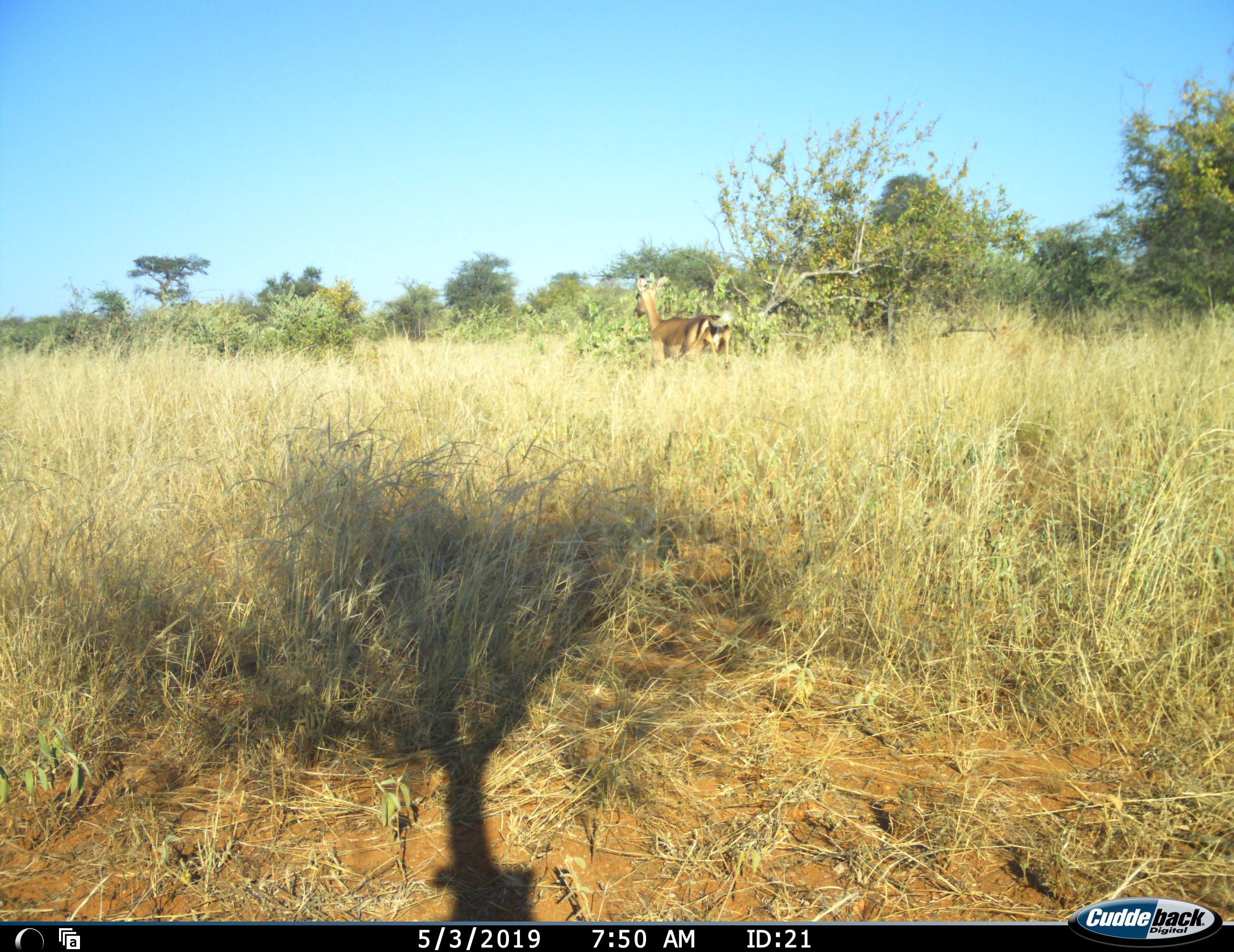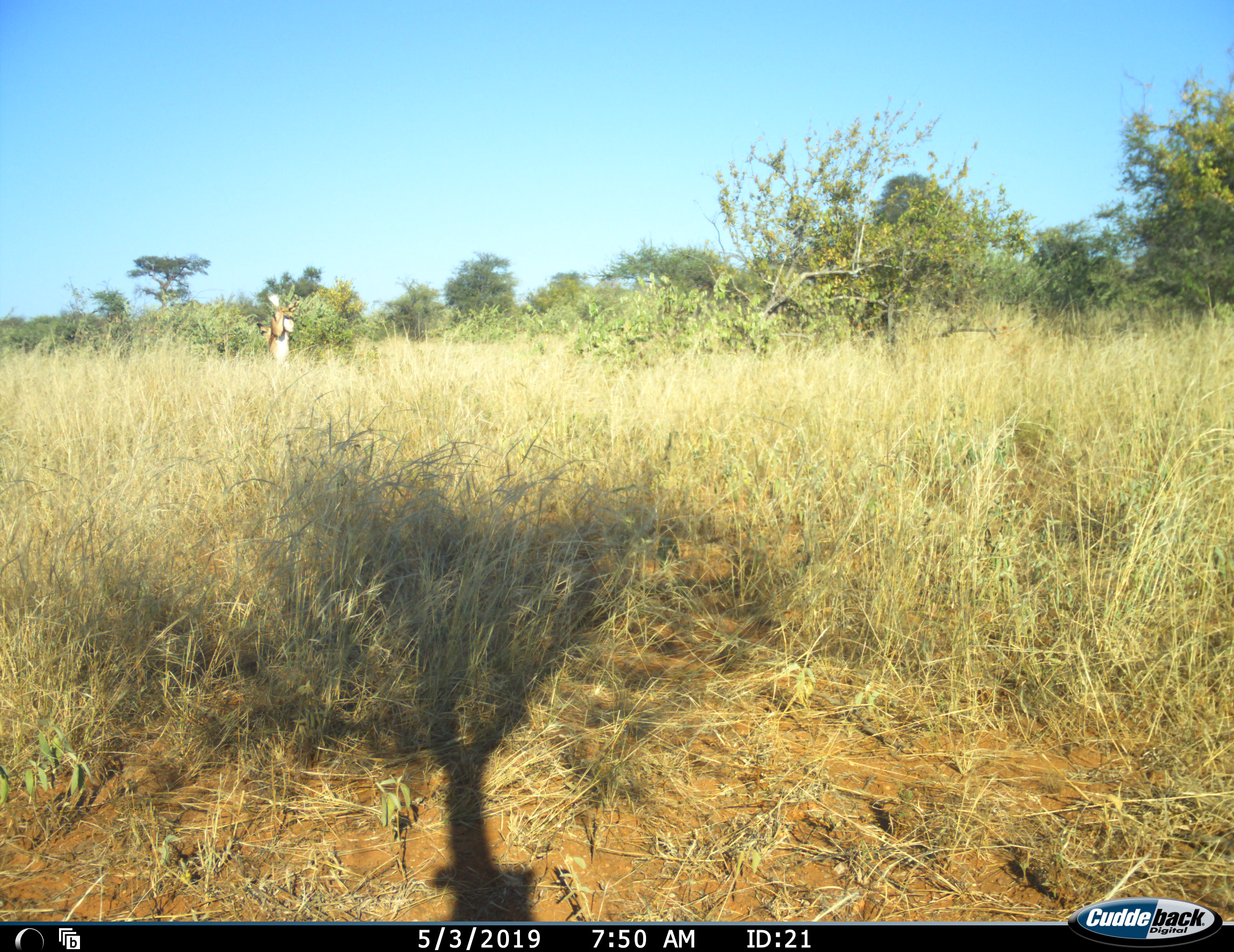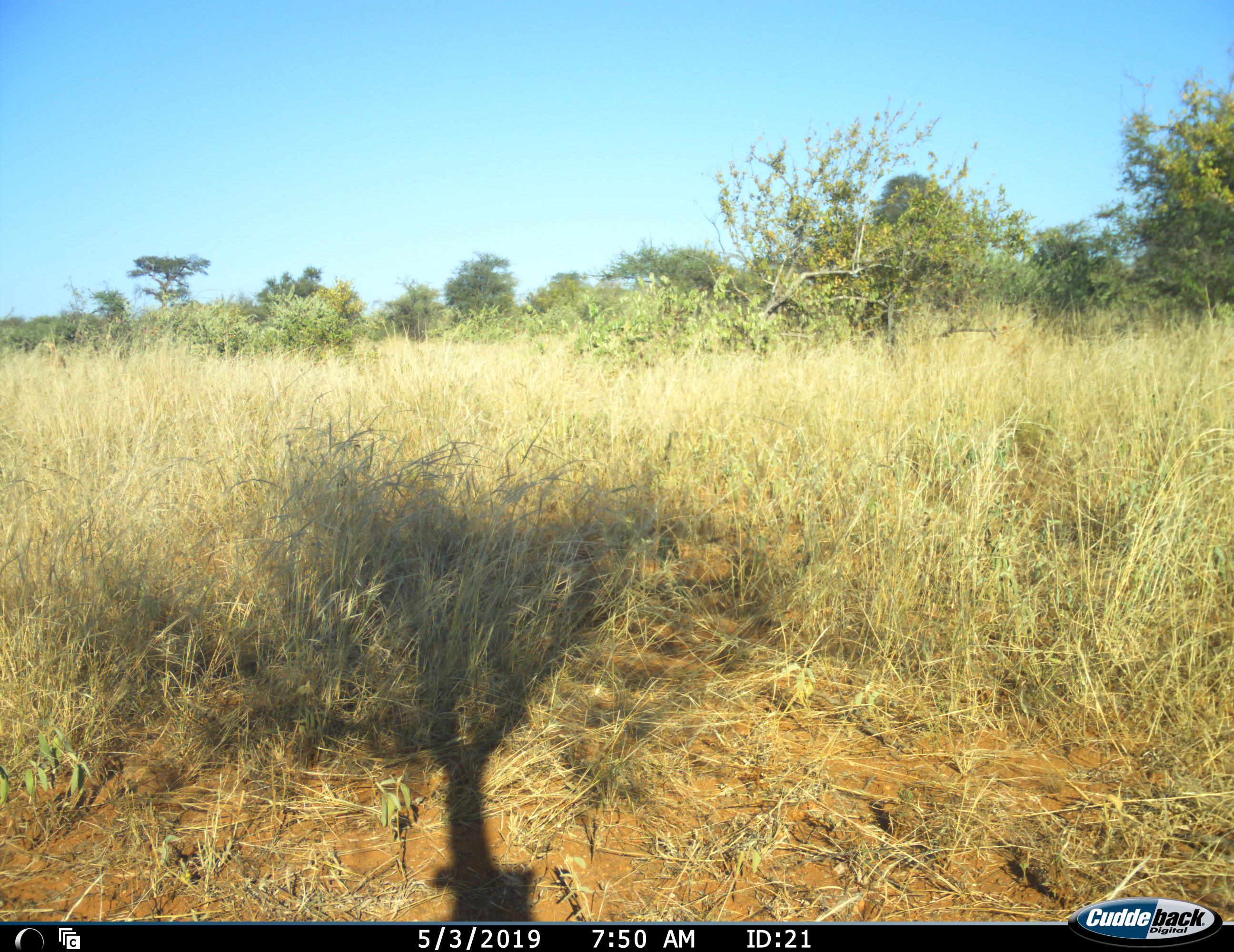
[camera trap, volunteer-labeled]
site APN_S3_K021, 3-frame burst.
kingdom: Animalia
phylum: Chordata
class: Mammalia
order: Artiodactyla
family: Bovidae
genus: Aepyceros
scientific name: Aepyceros melampus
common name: impala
Impala (Aepyceros melampus), count 1. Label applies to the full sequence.